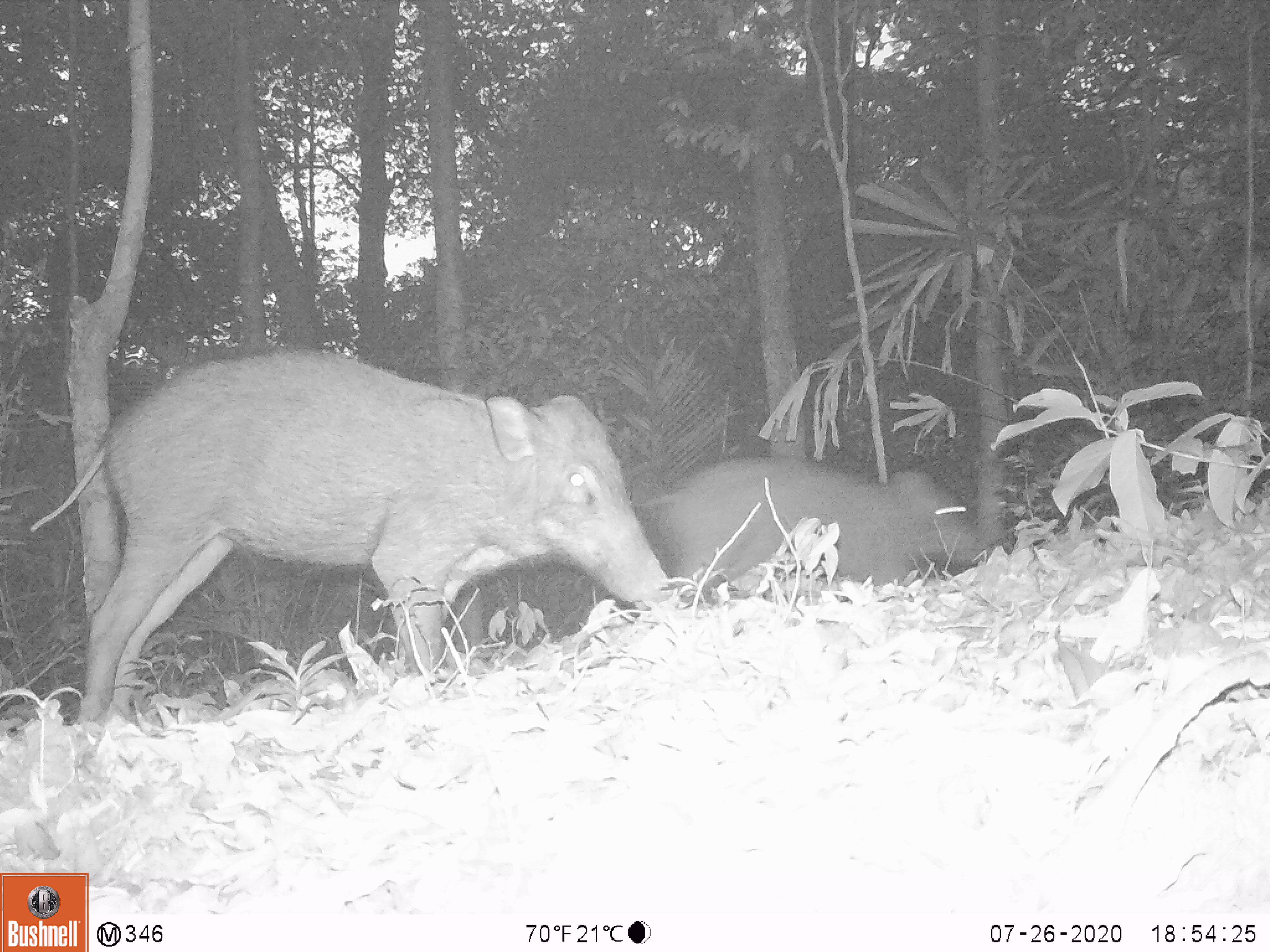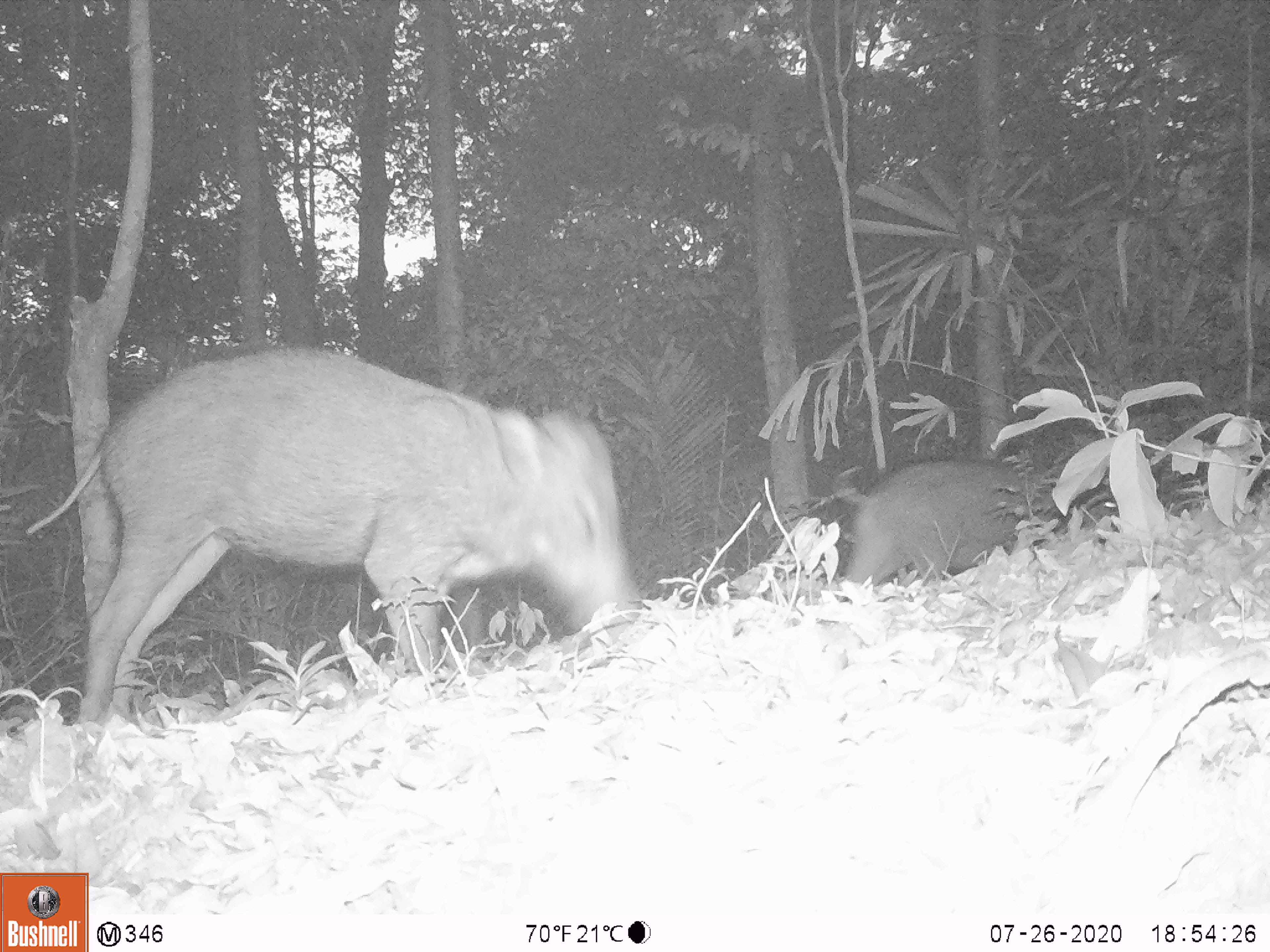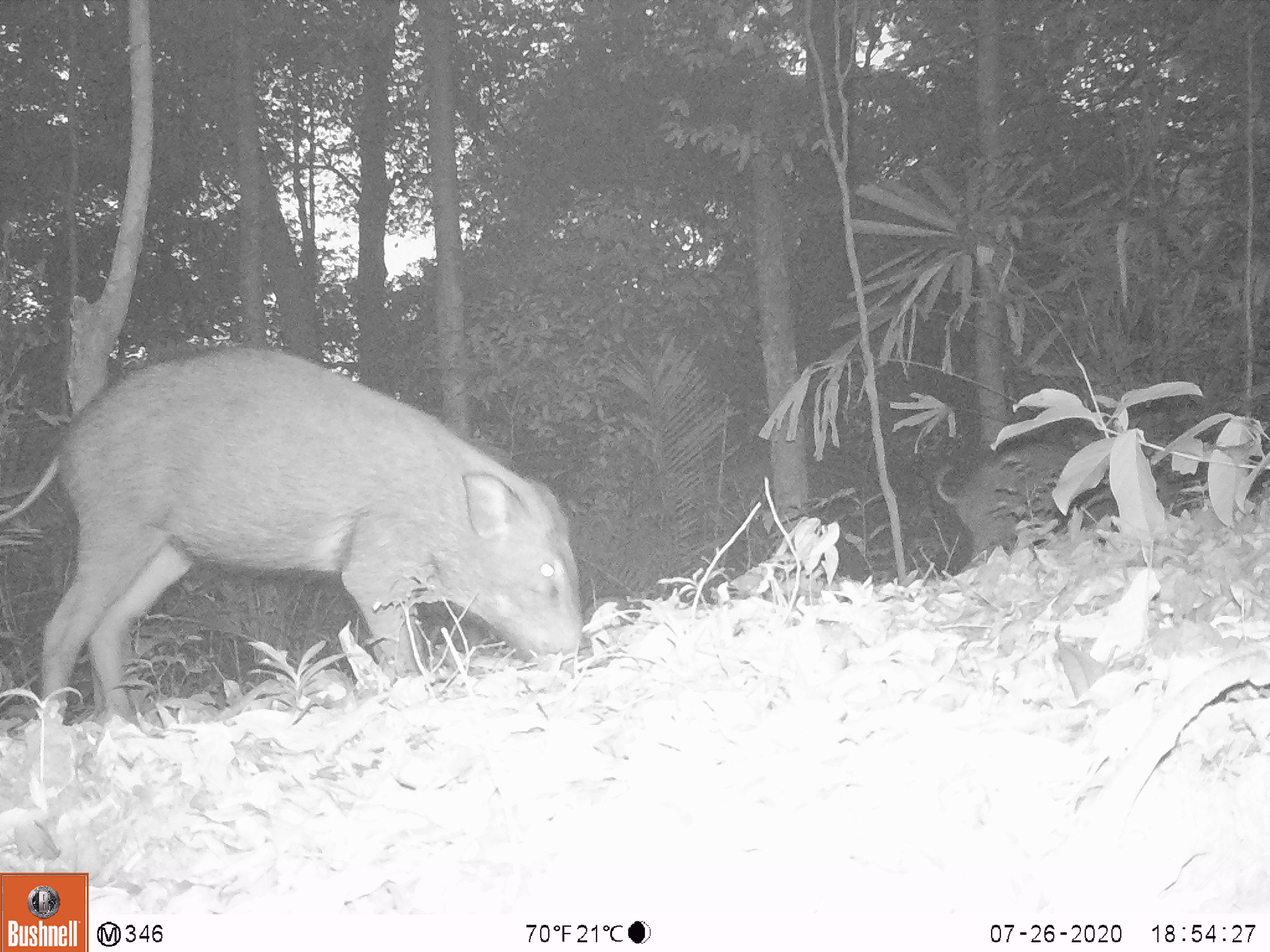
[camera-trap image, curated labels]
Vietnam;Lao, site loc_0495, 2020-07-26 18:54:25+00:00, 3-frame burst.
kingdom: Animalia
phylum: Chordata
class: Mammalia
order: Artiodactyla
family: Suidae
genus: Sus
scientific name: Sus scrofa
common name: eurasian wild pig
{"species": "eurasian wild pig (Sus scrofa)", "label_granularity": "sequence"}